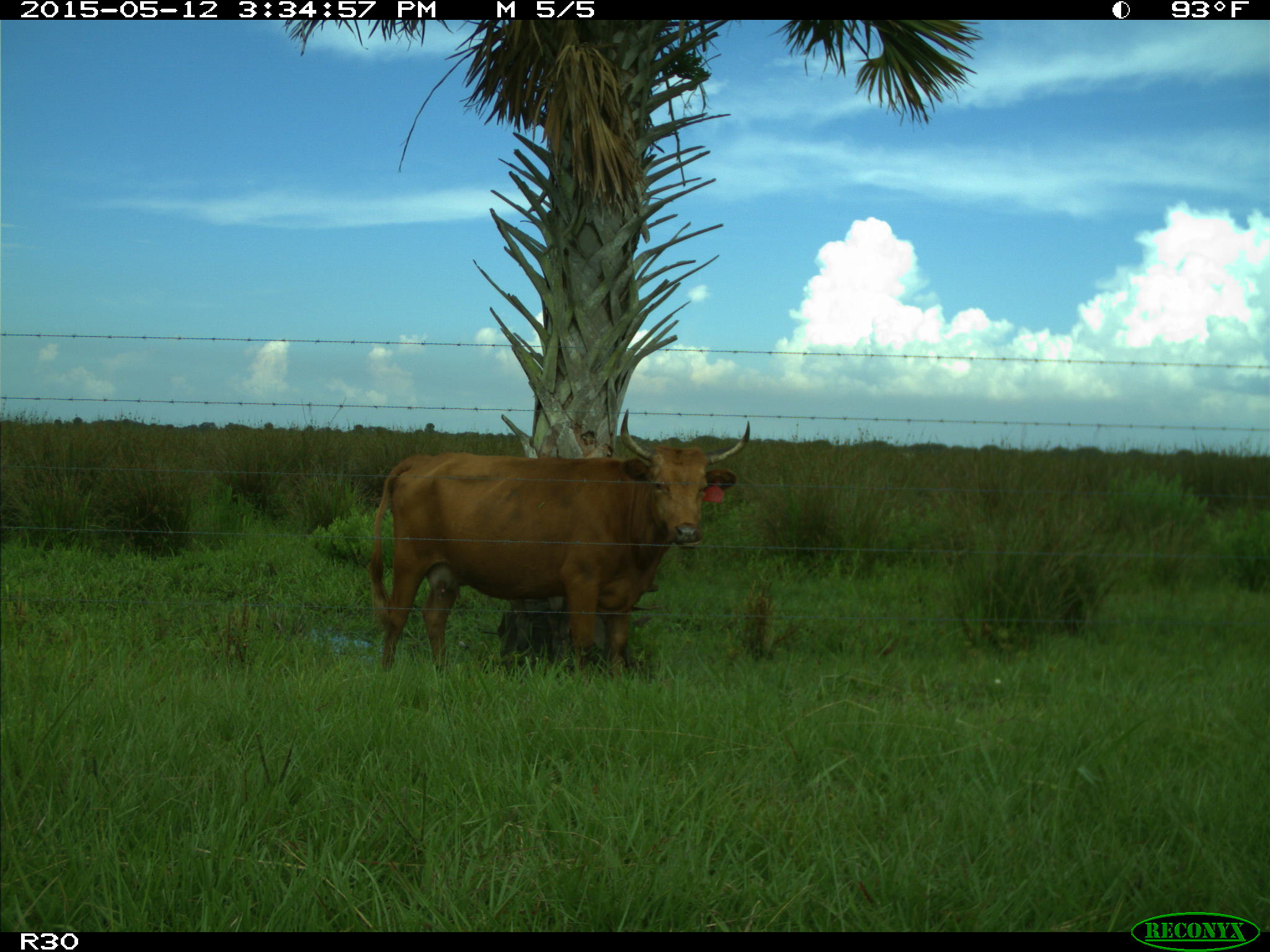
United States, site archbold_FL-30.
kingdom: Animalia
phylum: Chordata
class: Mammalia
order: Artiodactyla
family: Bovidae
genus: Bos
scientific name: Bos taurus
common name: domestic cow